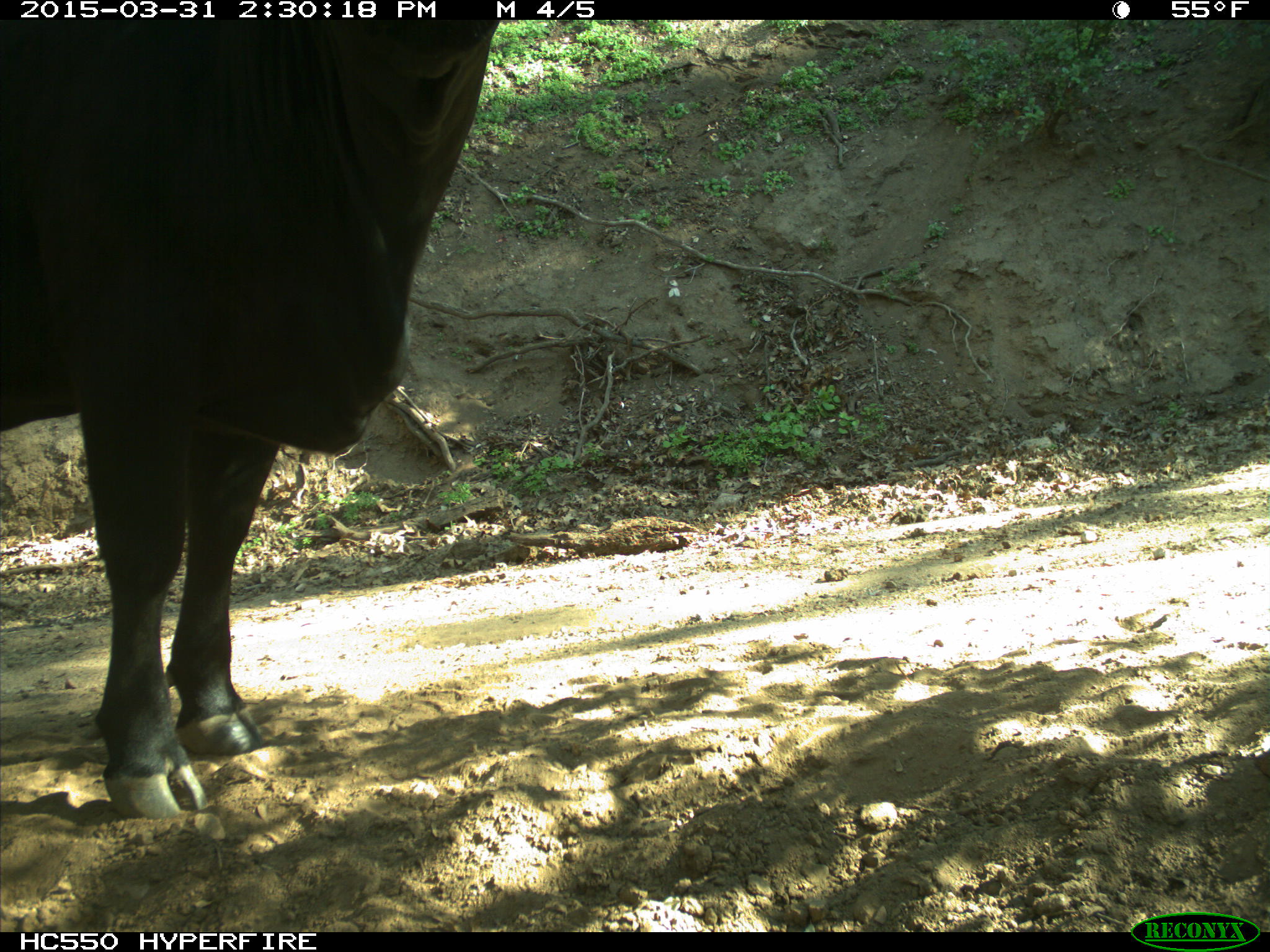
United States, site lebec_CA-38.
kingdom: Animalia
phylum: Chordata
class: Mammalia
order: Artiodactyla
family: Bovidae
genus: Bos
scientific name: Bos taurus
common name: domestic cow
Bos taurus (domestic cow).